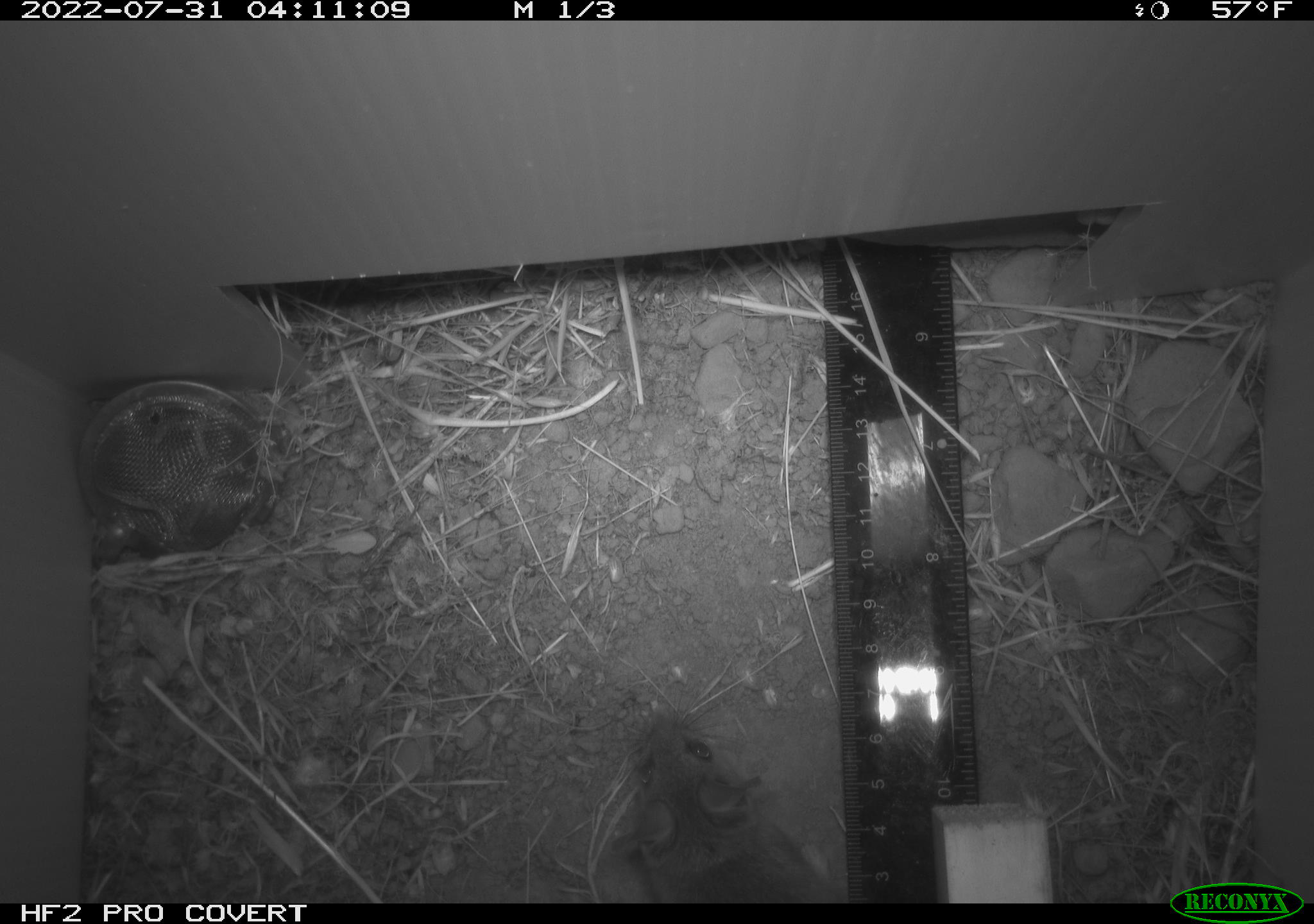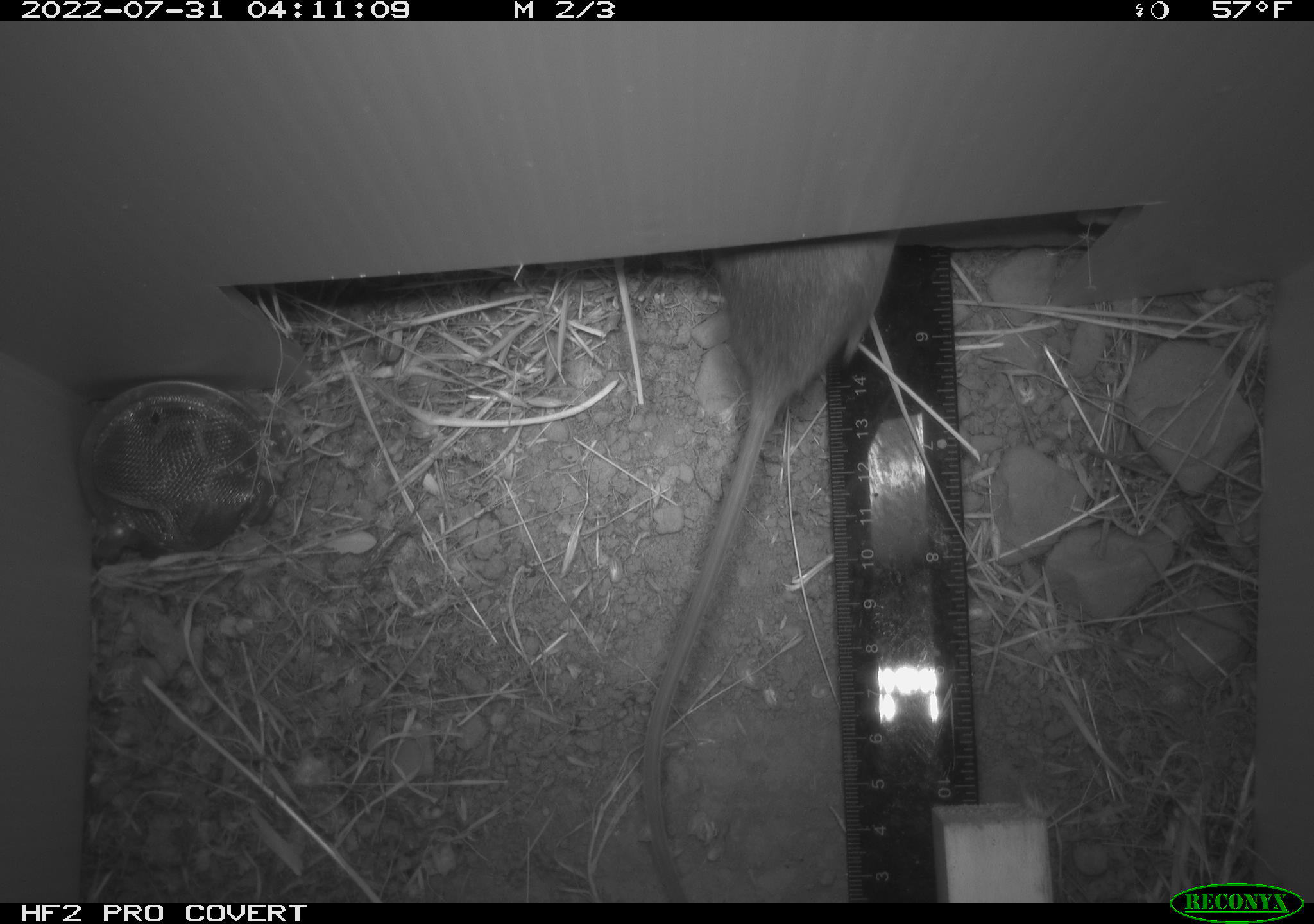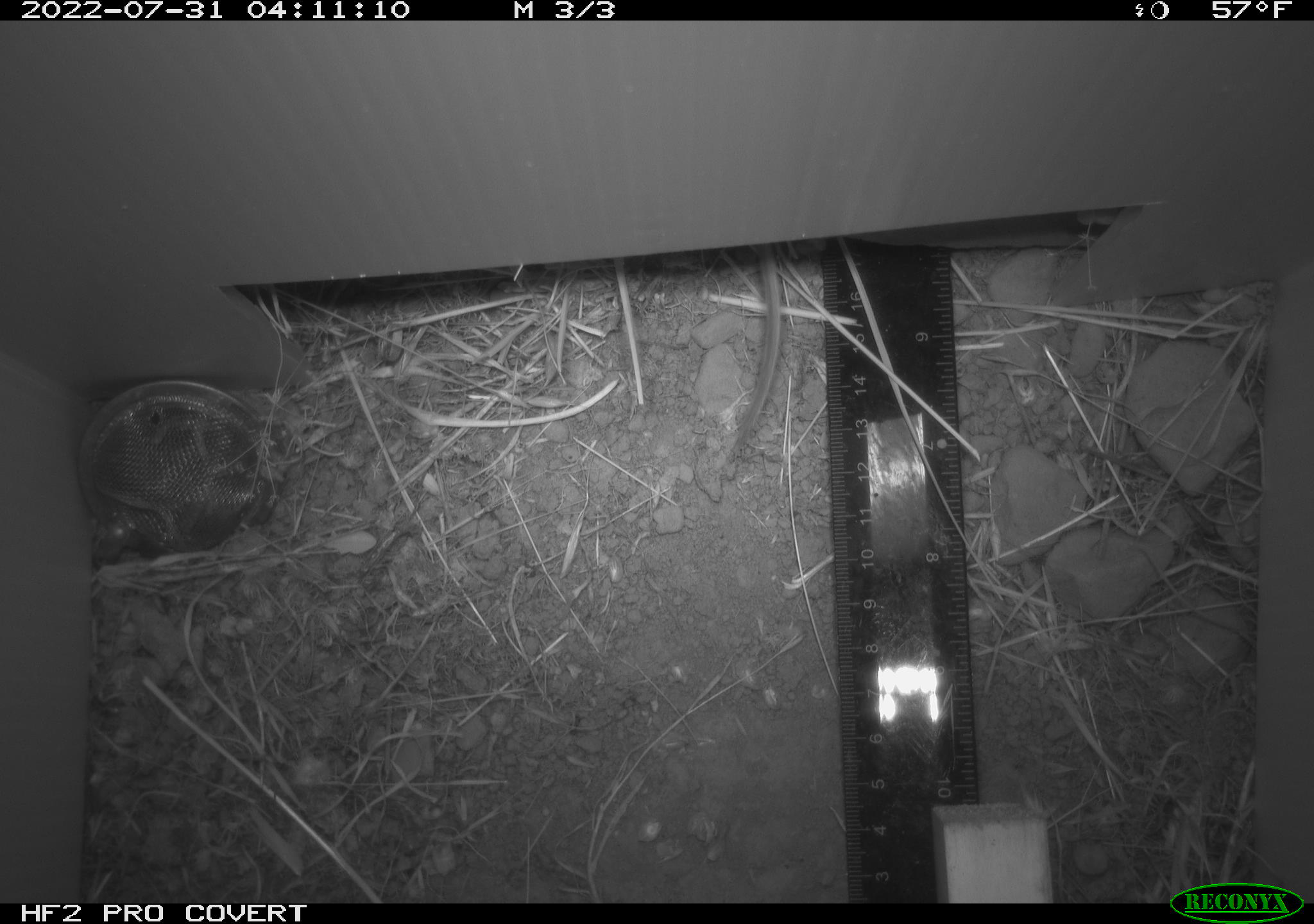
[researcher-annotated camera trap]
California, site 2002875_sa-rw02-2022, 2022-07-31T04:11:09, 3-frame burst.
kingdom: Animalia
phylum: Chordata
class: Mammalia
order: Rodentia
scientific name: Rodentia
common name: mouse species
Mouse species (Rodentia).